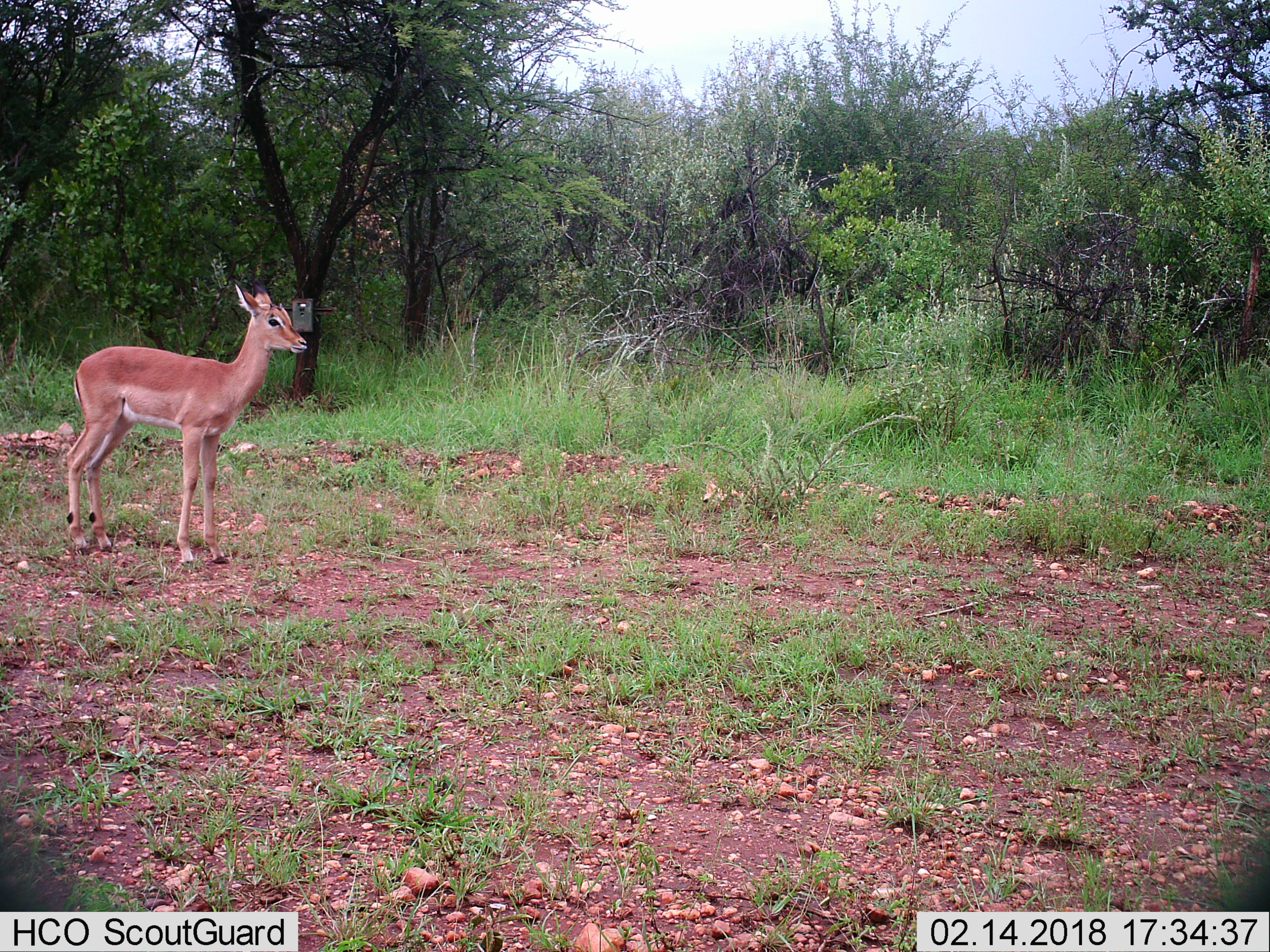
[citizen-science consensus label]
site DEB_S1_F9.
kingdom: Animalia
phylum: Chordata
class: Mammalia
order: Artiodactyla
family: Bovidae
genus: Aepyceros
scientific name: Aepyceros melampus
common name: impala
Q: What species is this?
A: Impala (Aepyceros melampus).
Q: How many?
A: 1.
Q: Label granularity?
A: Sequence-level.